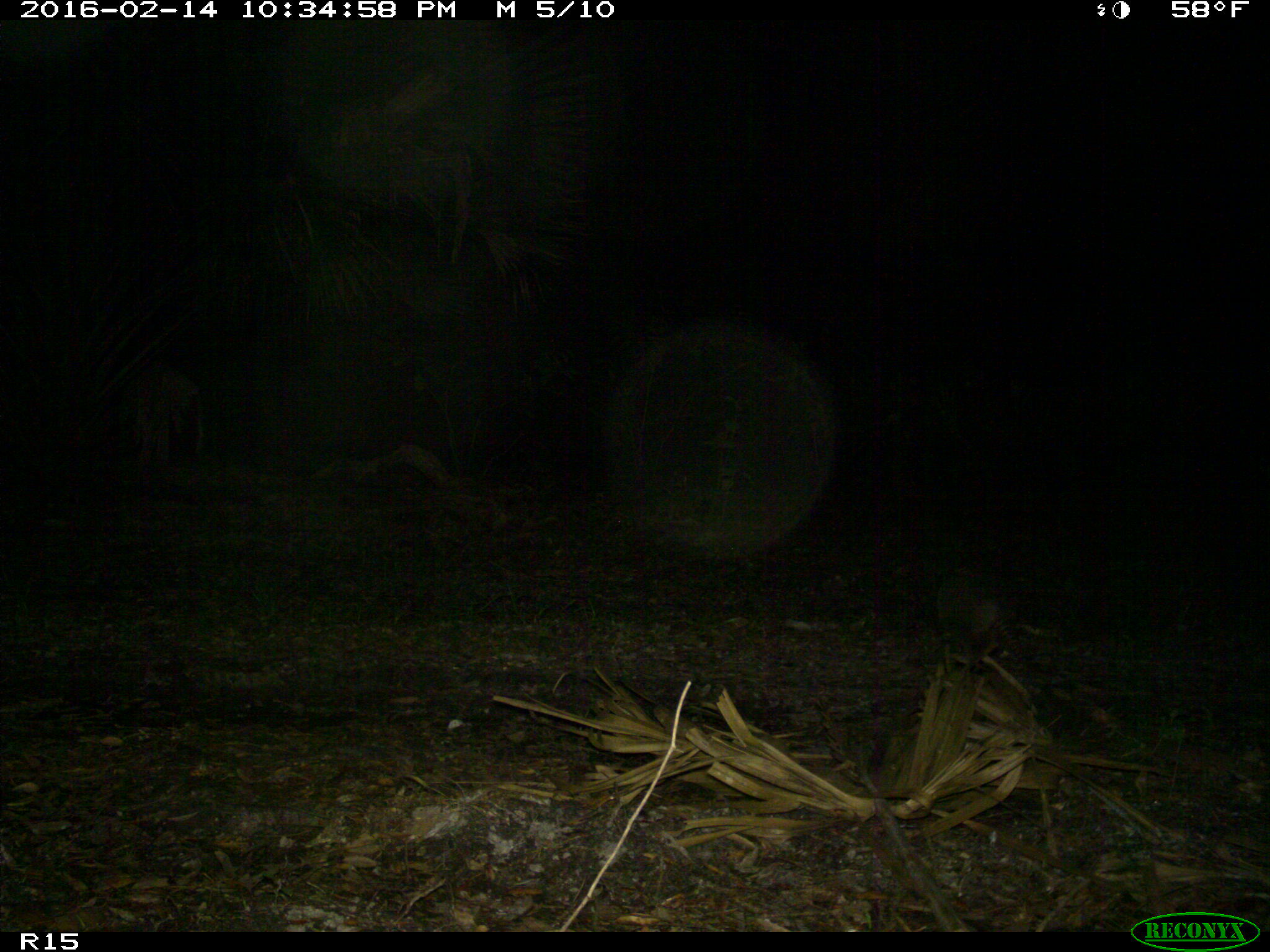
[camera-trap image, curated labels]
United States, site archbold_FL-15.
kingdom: Animalia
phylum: Chordata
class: Mammalia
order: Cingulata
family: Dasypodidae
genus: Dasypus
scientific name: Dasypus novemcinctus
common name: nine-banded armadillo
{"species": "Dasypus novemcinctus (nine-banded armadillo)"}